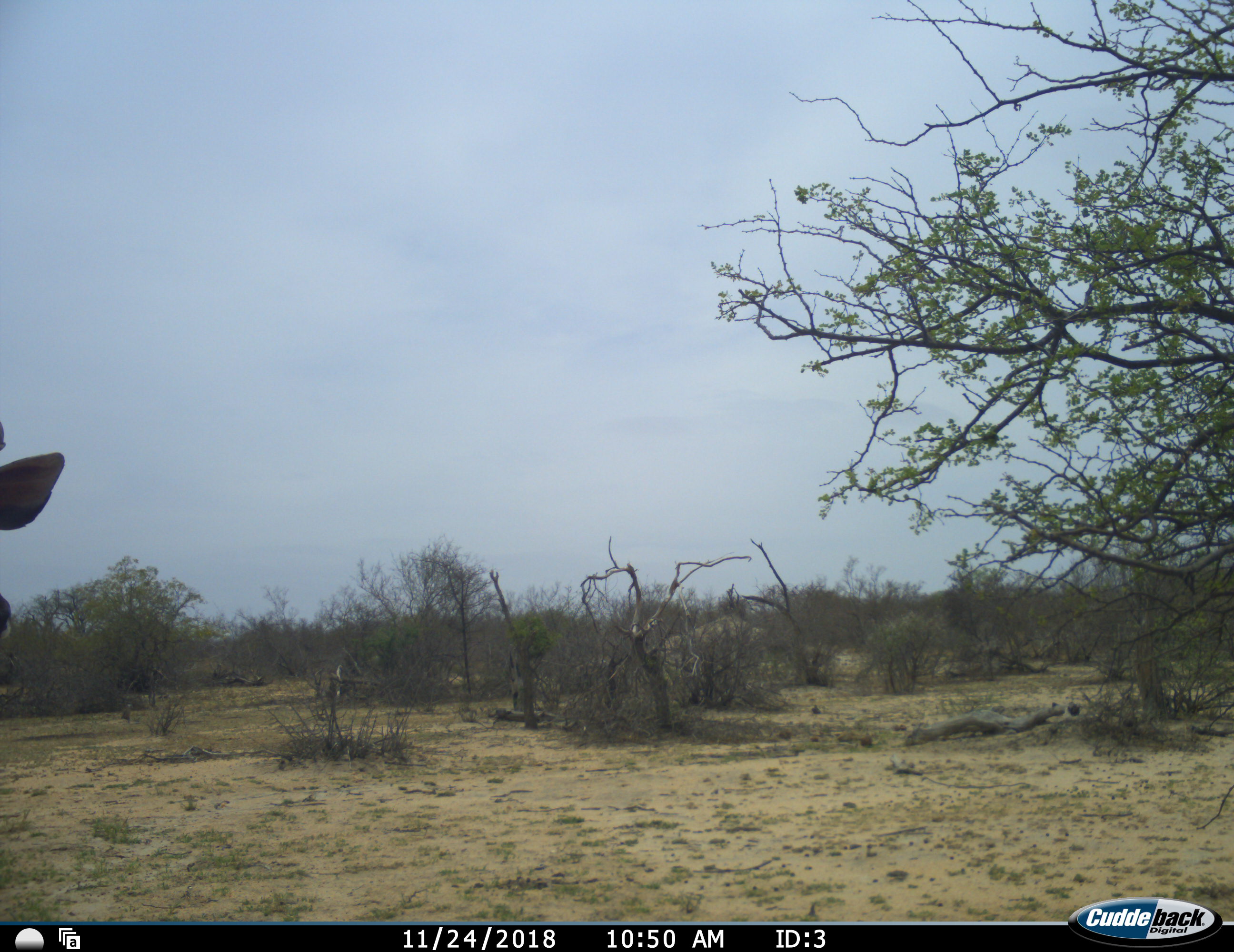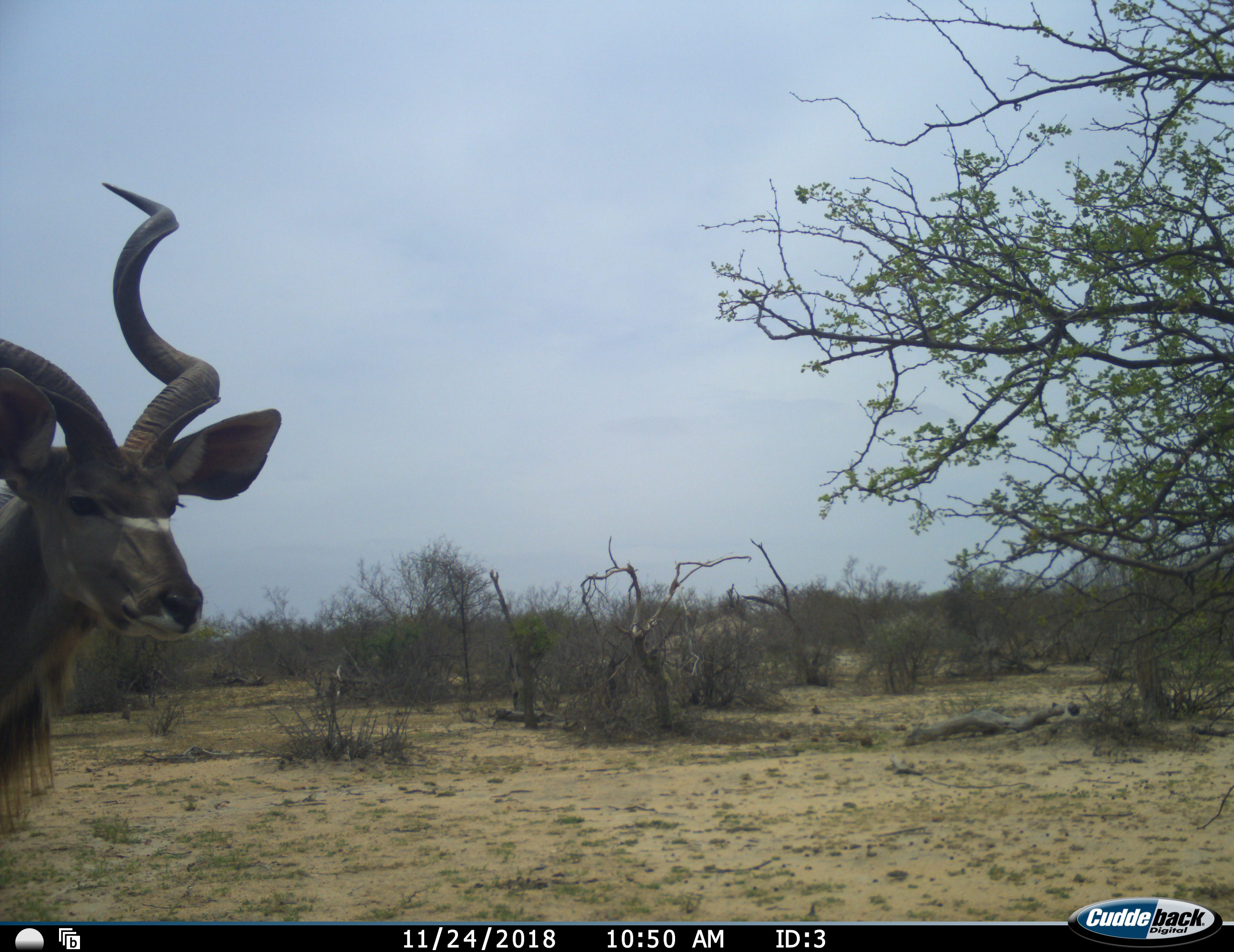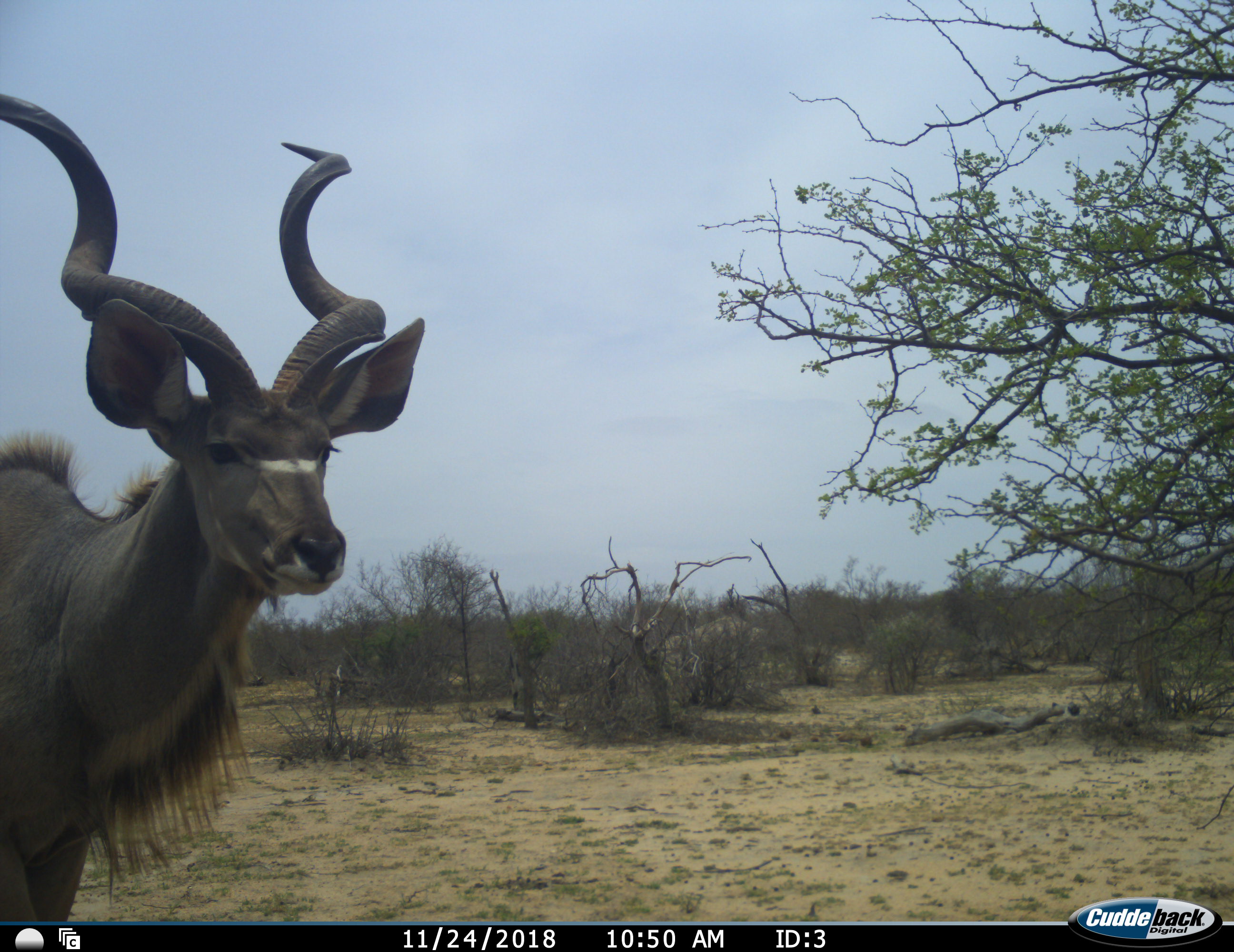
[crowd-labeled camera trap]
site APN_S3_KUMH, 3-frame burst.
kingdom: Animalia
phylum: Chordata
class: Mammalia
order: Artiodactyla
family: Bovidae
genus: Tragelaphus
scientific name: Tragelaphus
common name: kudu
Kudu (Tragelaphus), count 1. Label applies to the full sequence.